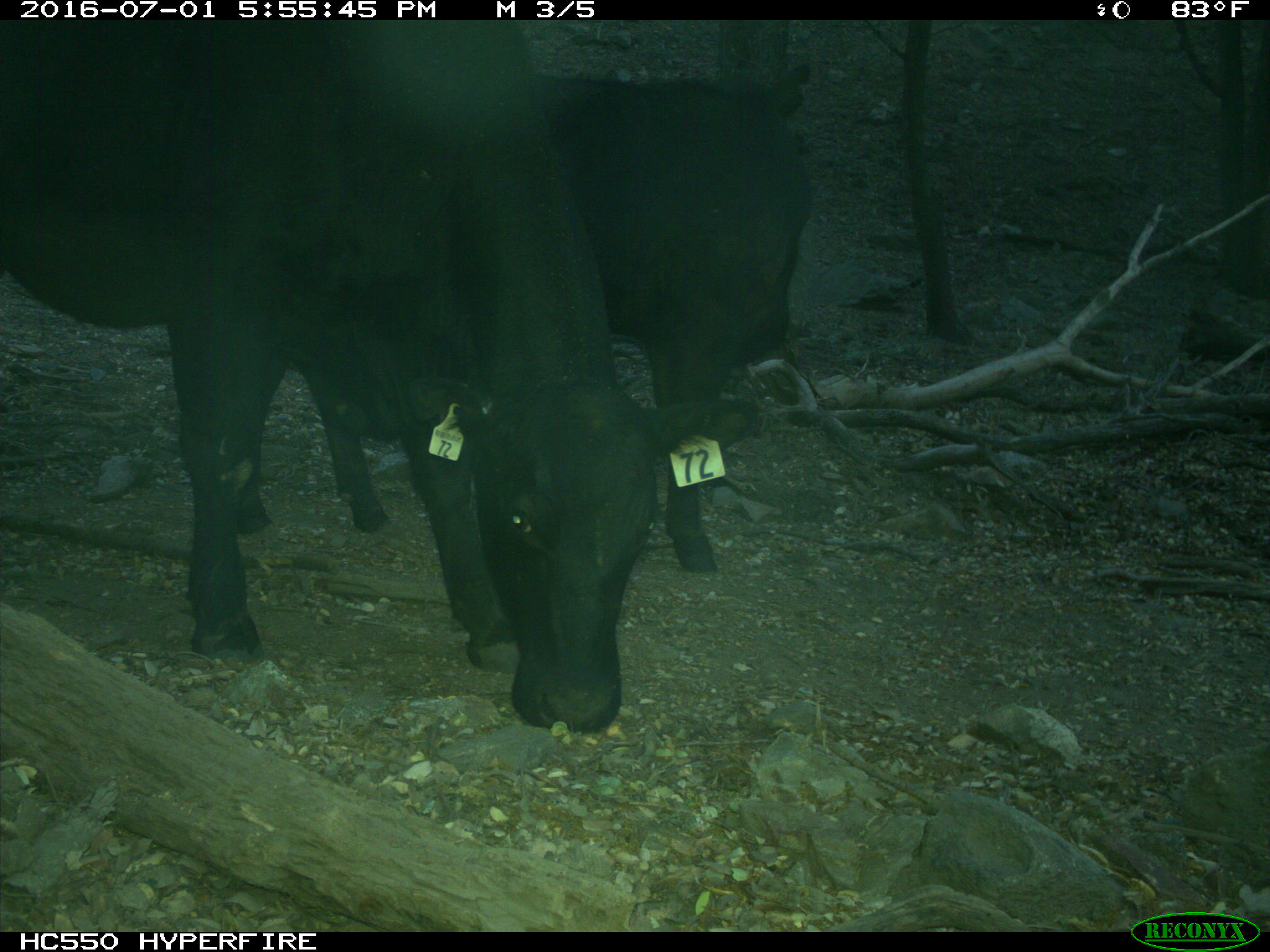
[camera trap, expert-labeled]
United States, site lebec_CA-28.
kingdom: Animalia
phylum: Chordata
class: Mammalia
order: Artiodactyla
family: Bovidae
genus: Bos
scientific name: Bos taurus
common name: domestic cow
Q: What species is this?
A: Bos taurus (domestic cow).